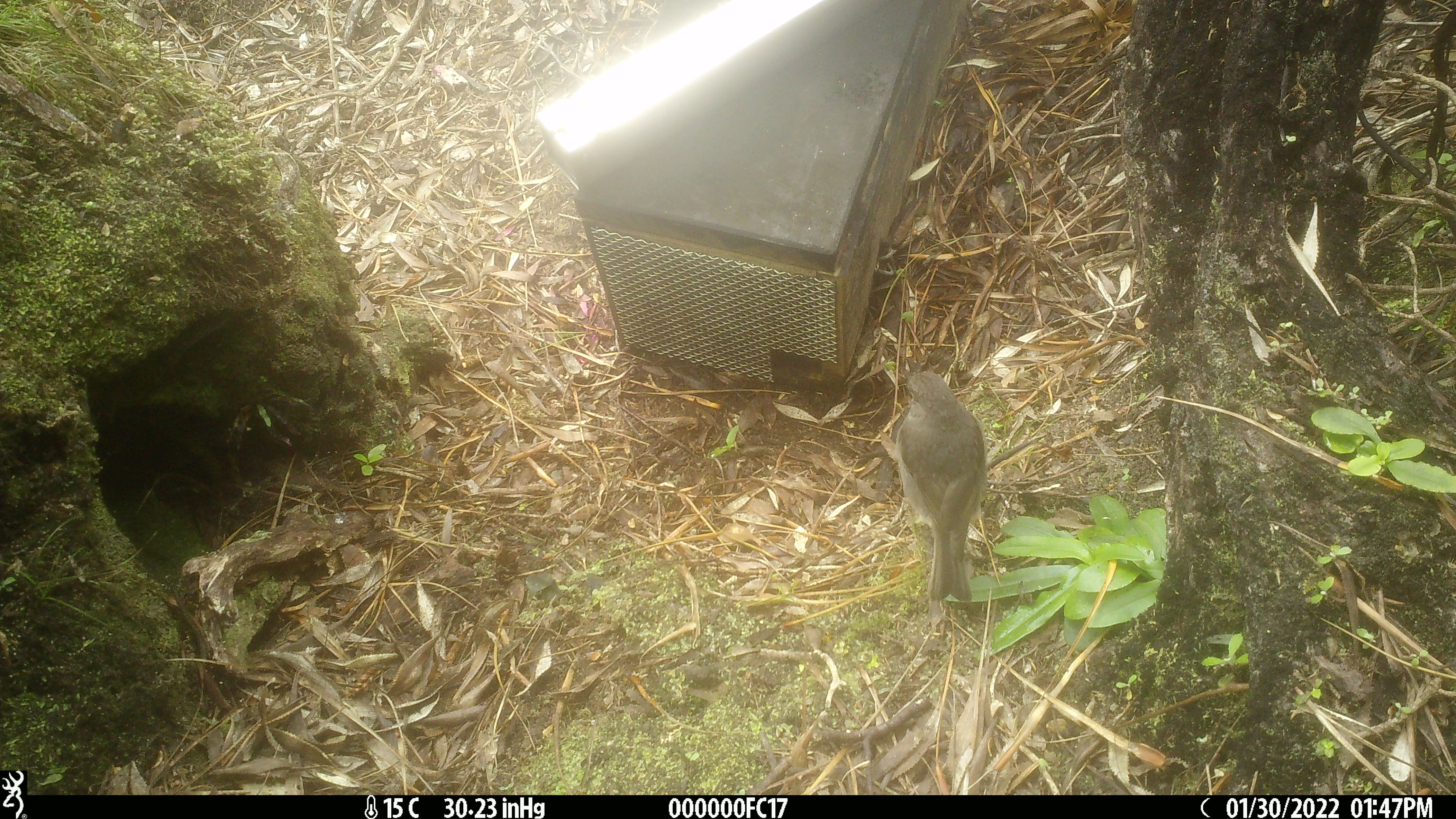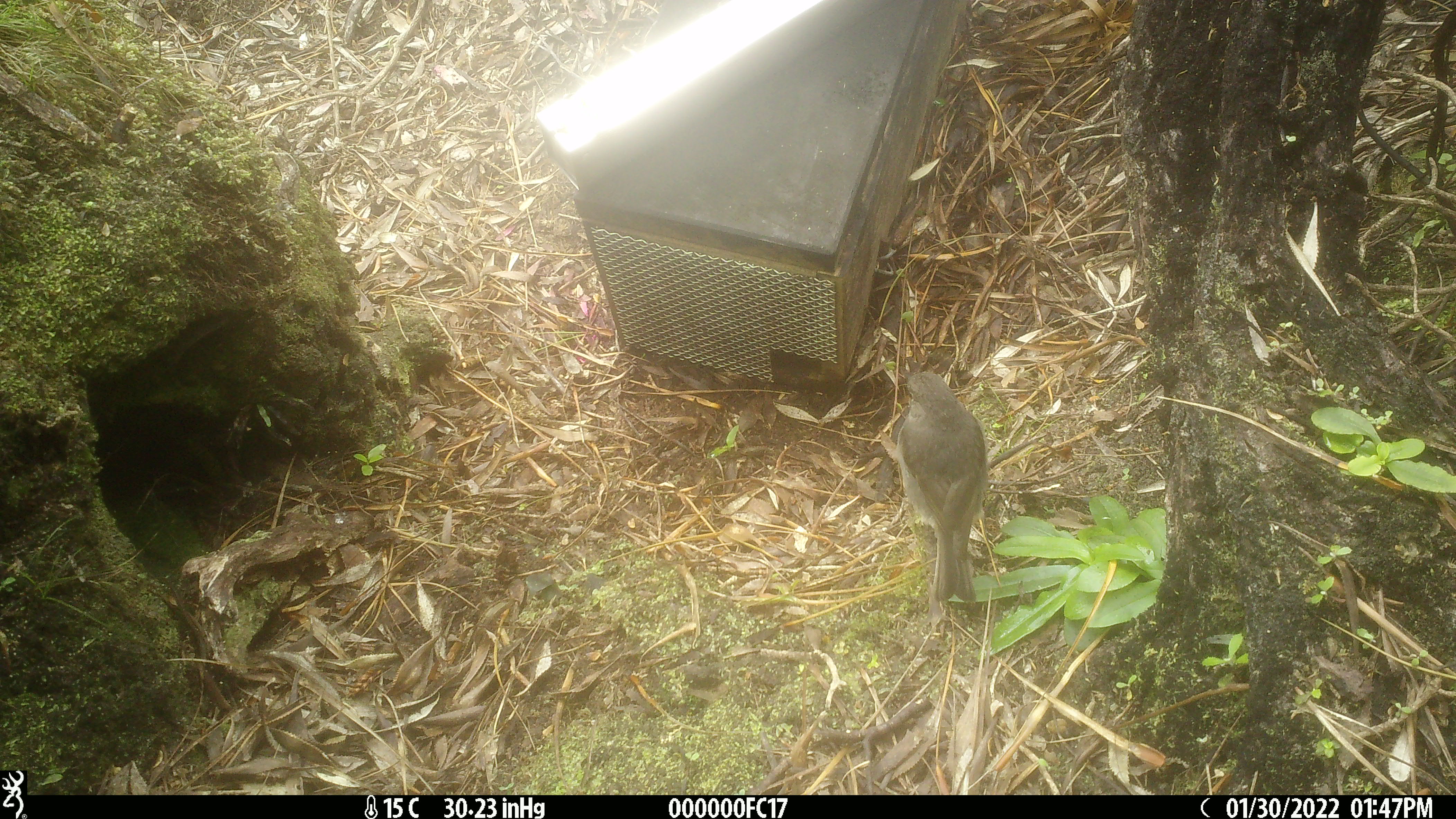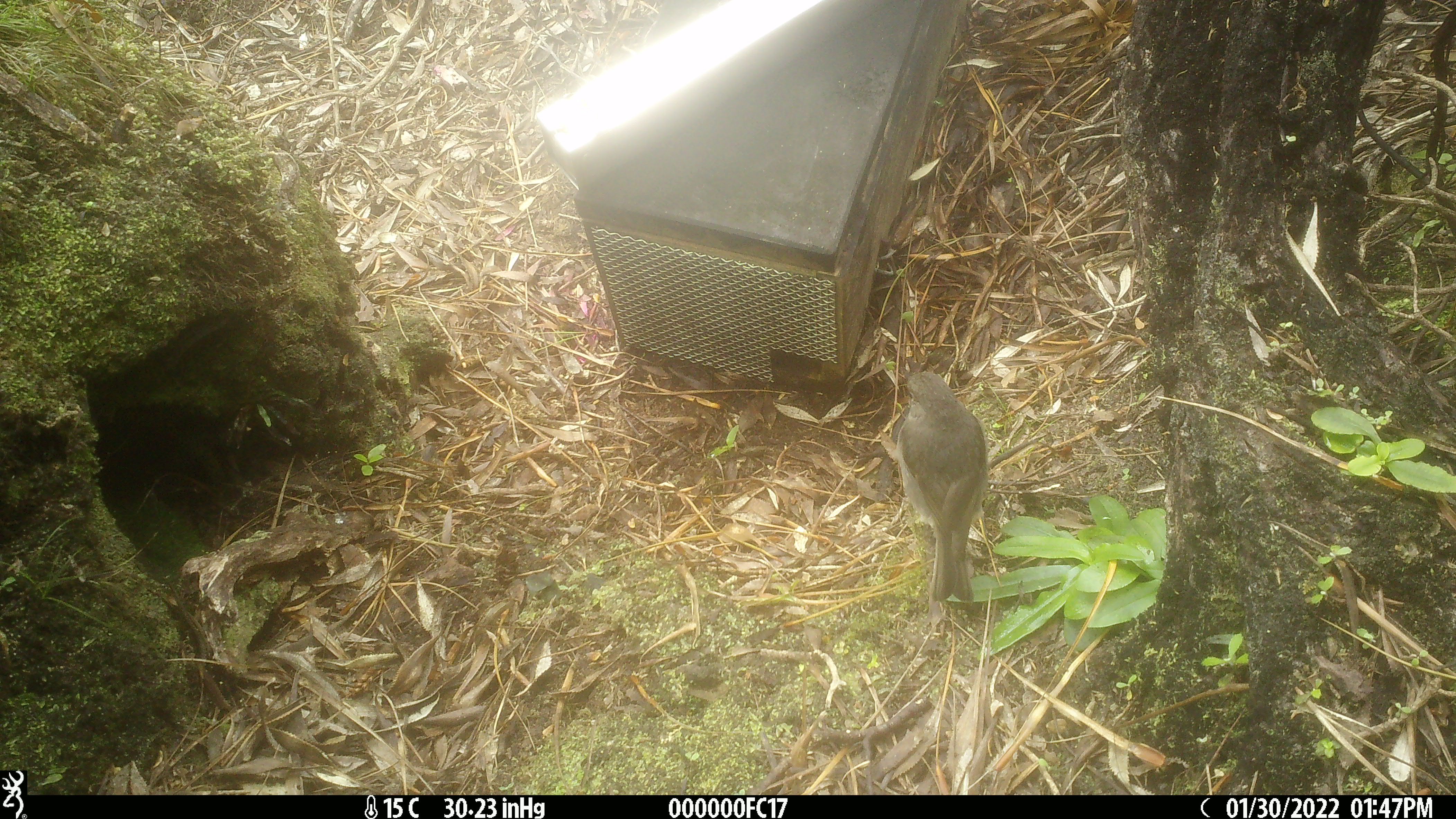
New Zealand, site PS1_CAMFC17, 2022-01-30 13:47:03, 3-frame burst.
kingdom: Animalia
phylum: Chordata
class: Aves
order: Passeriformes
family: Petroicidae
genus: Petroica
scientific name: Petroica australis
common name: new zealand robin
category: robin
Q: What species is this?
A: Robin (new zealand robin) (Petroica australis).